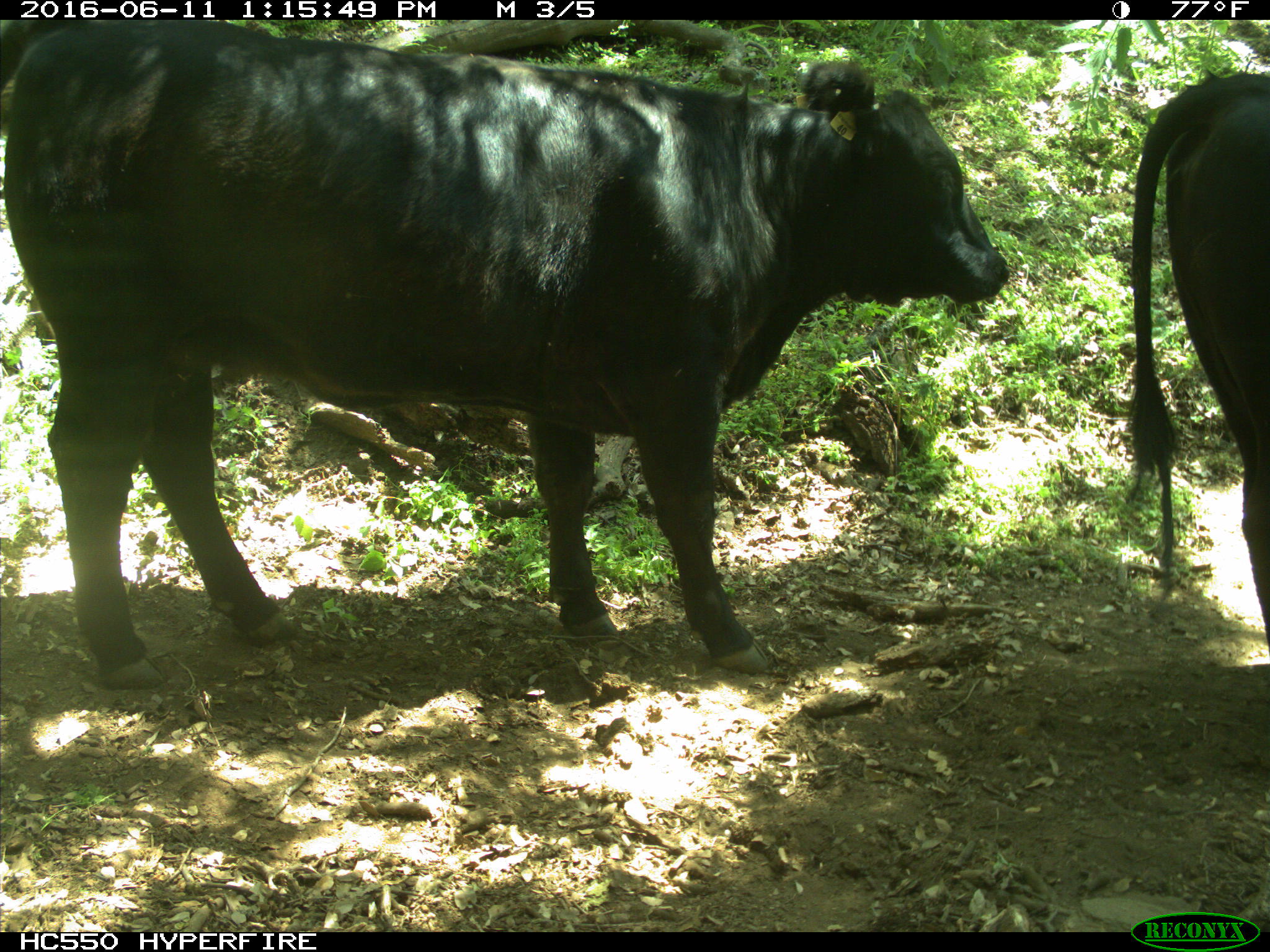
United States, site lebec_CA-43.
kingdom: Animalia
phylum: Chordata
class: Mammalia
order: Artiodactyla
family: Bovidae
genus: Bos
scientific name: Bos taurus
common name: domestic cow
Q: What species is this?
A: Bos taurus (domestic cow).